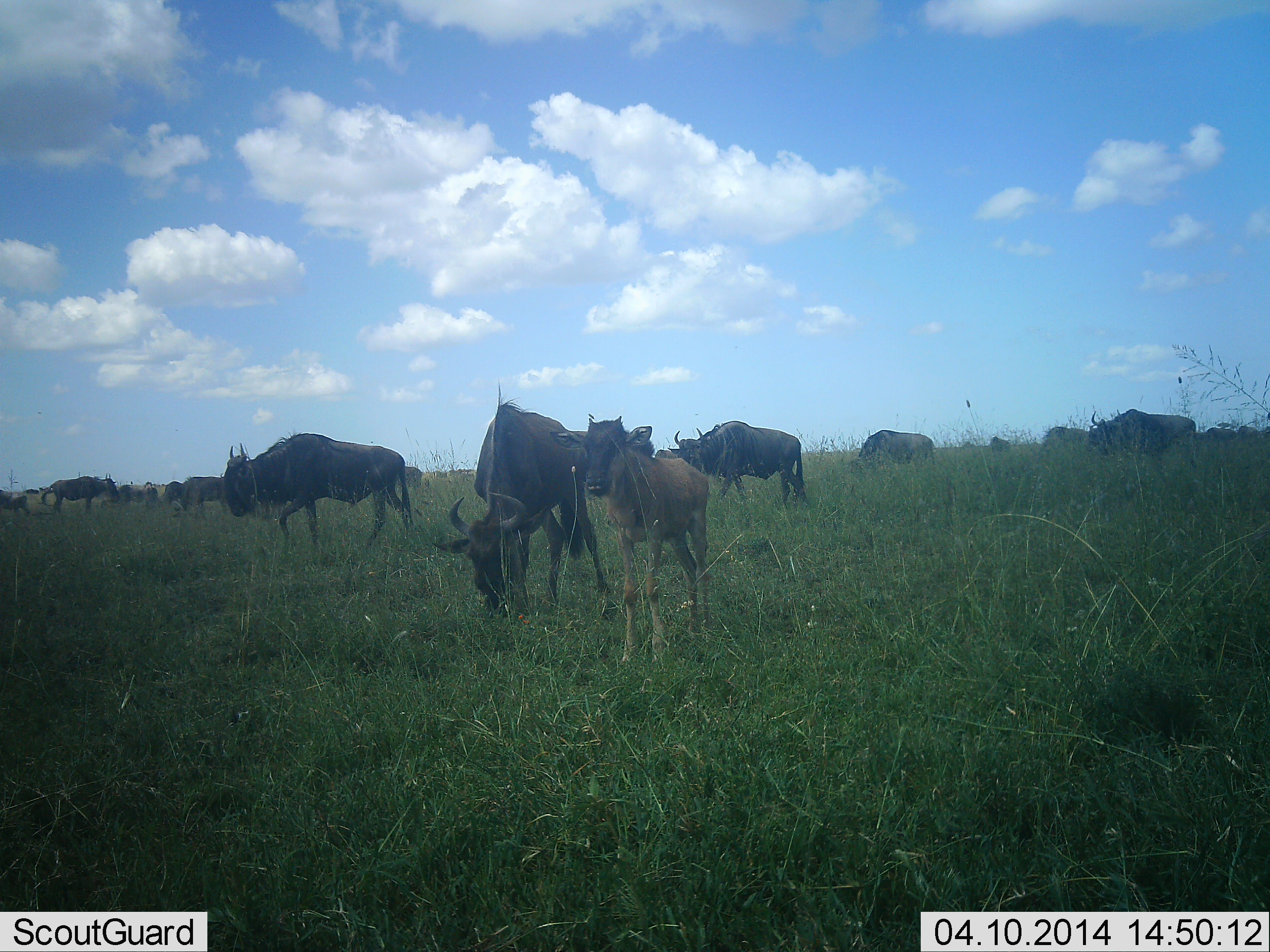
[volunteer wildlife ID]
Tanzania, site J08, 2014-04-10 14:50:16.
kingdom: Animalia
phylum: Chordata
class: Mammalia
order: Artiodactyla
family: Bovidae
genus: Connochaetes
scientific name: Connochaetes taurinus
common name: blue wildebeest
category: wildebeest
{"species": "wildebeest (blue wildebeest) (Connochaetes taurinus)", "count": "11-50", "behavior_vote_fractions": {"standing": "70%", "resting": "0%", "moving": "50%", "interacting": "0%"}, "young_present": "100%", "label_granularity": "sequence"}